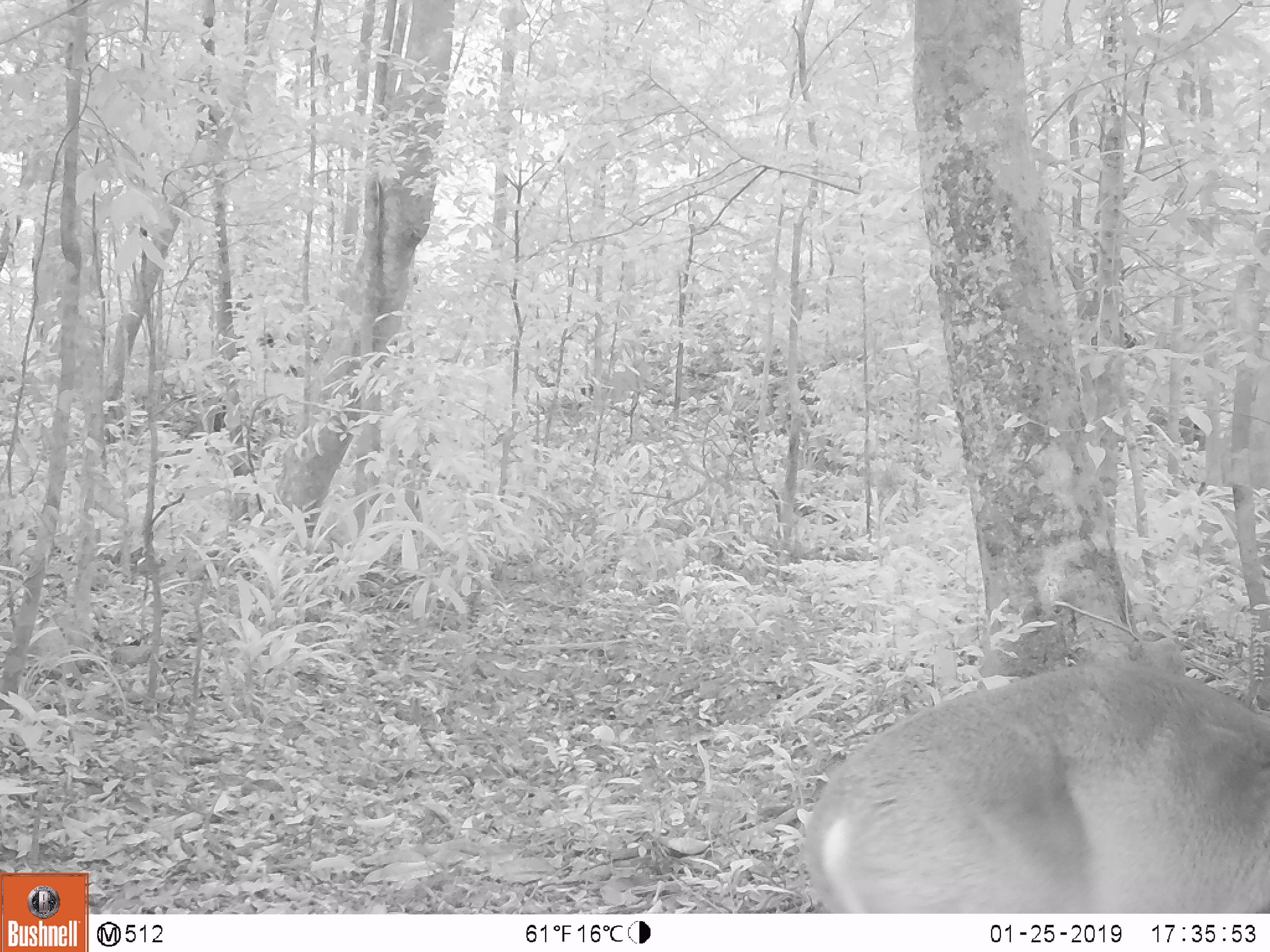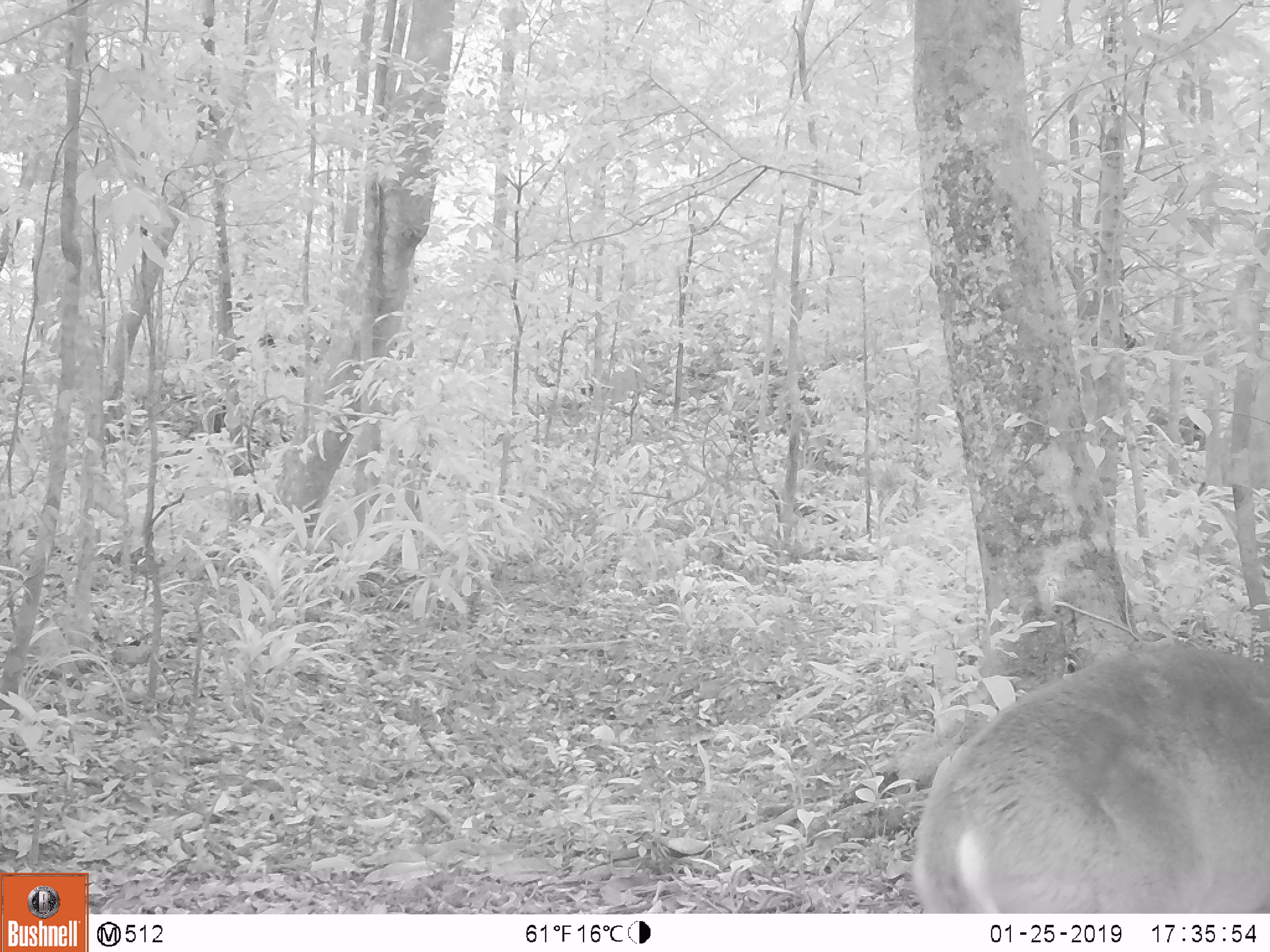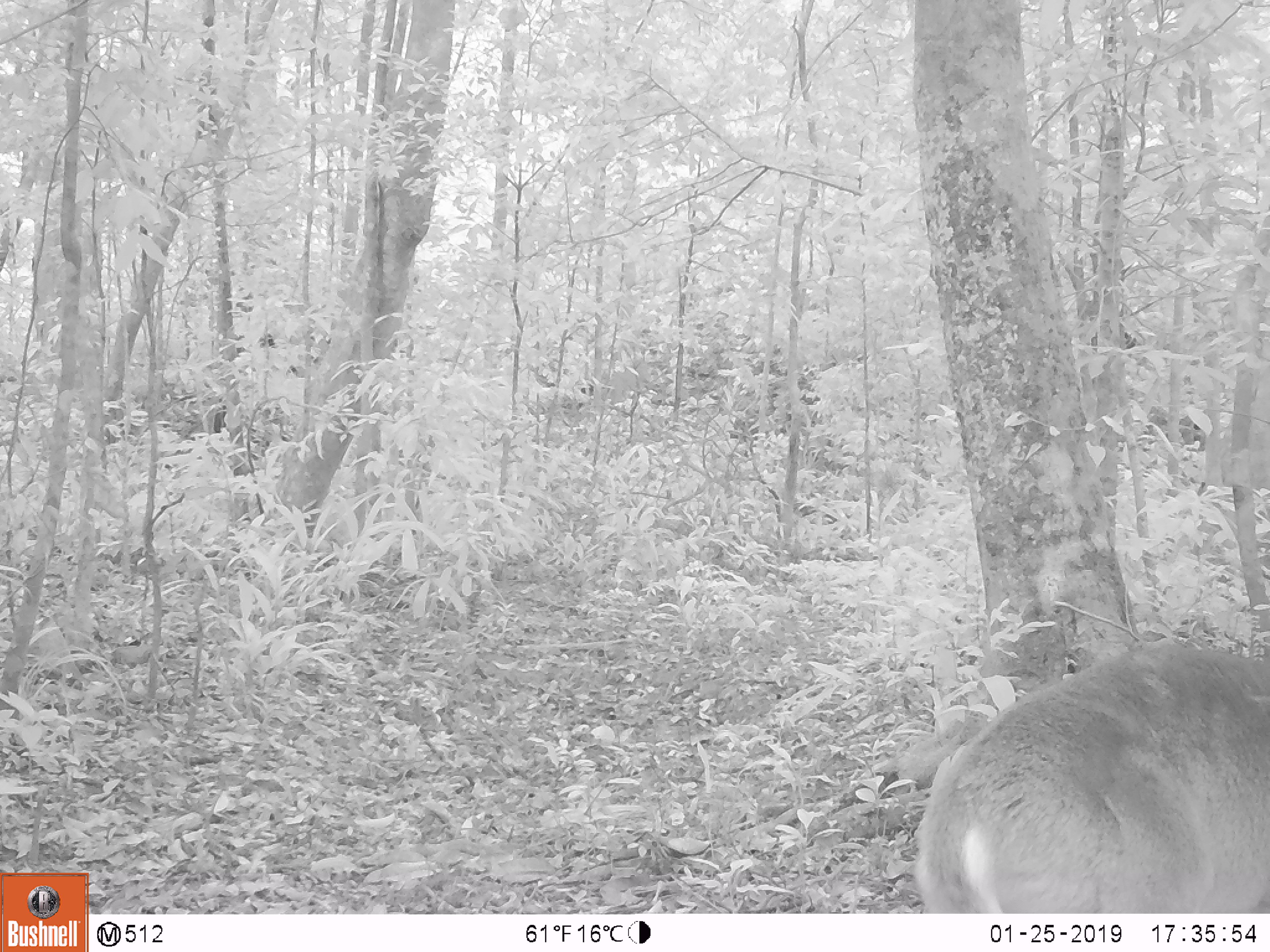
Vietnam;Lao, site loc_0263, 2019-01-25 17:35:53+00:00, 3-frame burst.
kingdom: Animalia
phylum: Chordata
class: Mammalia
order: Artiodactyla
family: Cervidae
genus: Muntiacus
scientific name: Muntiacus vuquangensis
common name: large-antlered muntjac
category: large antlered muntjac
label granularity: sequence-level